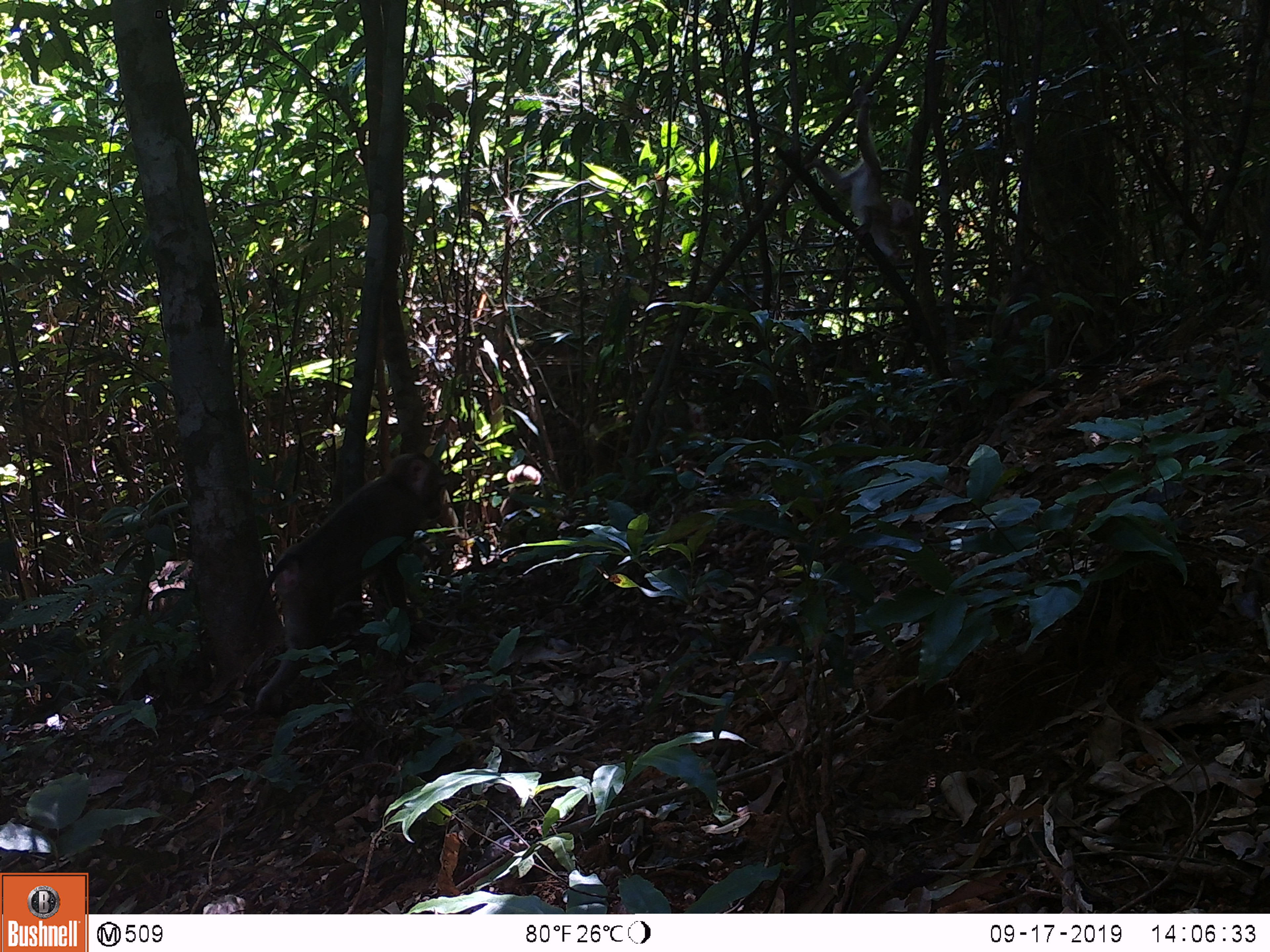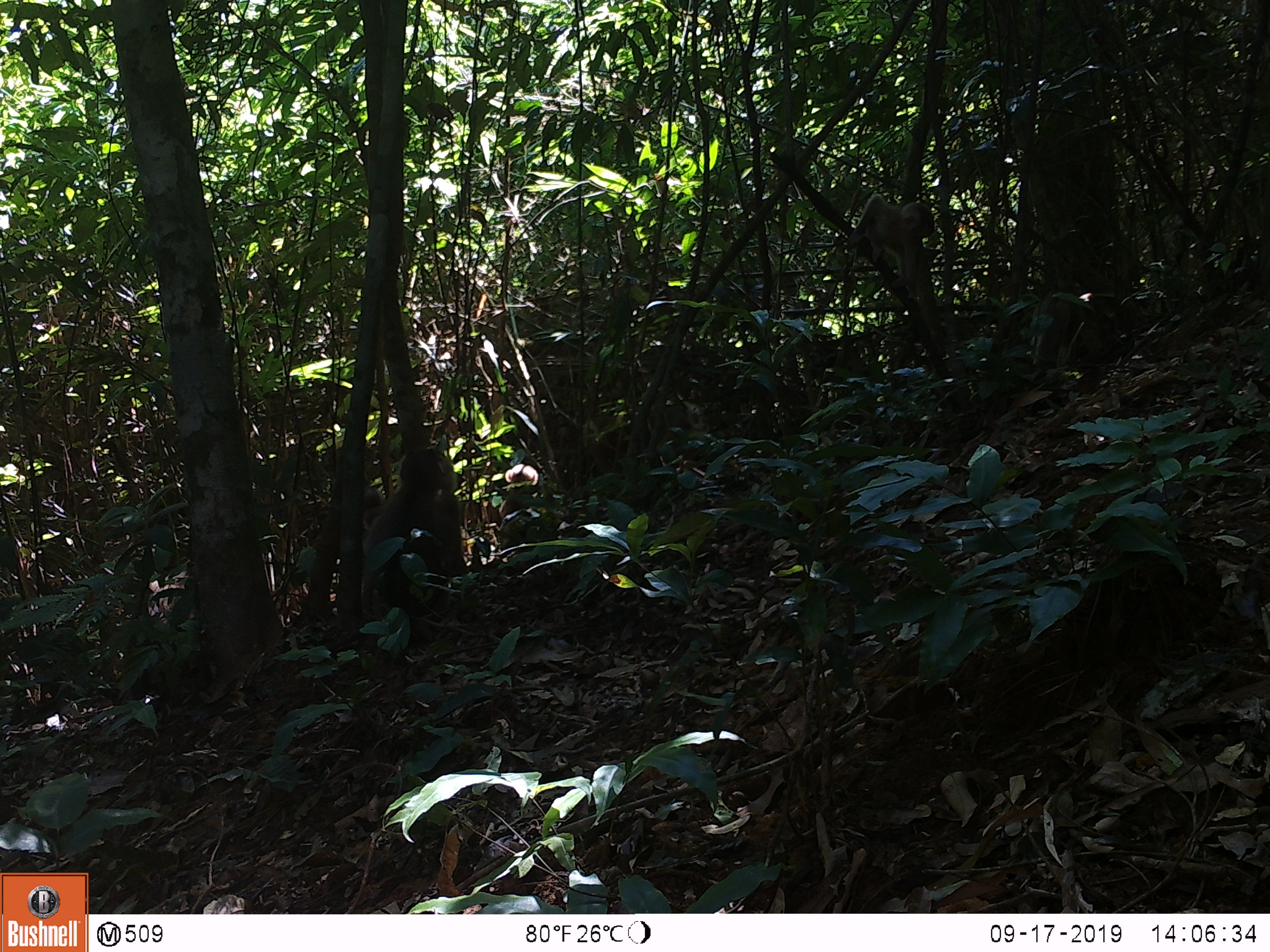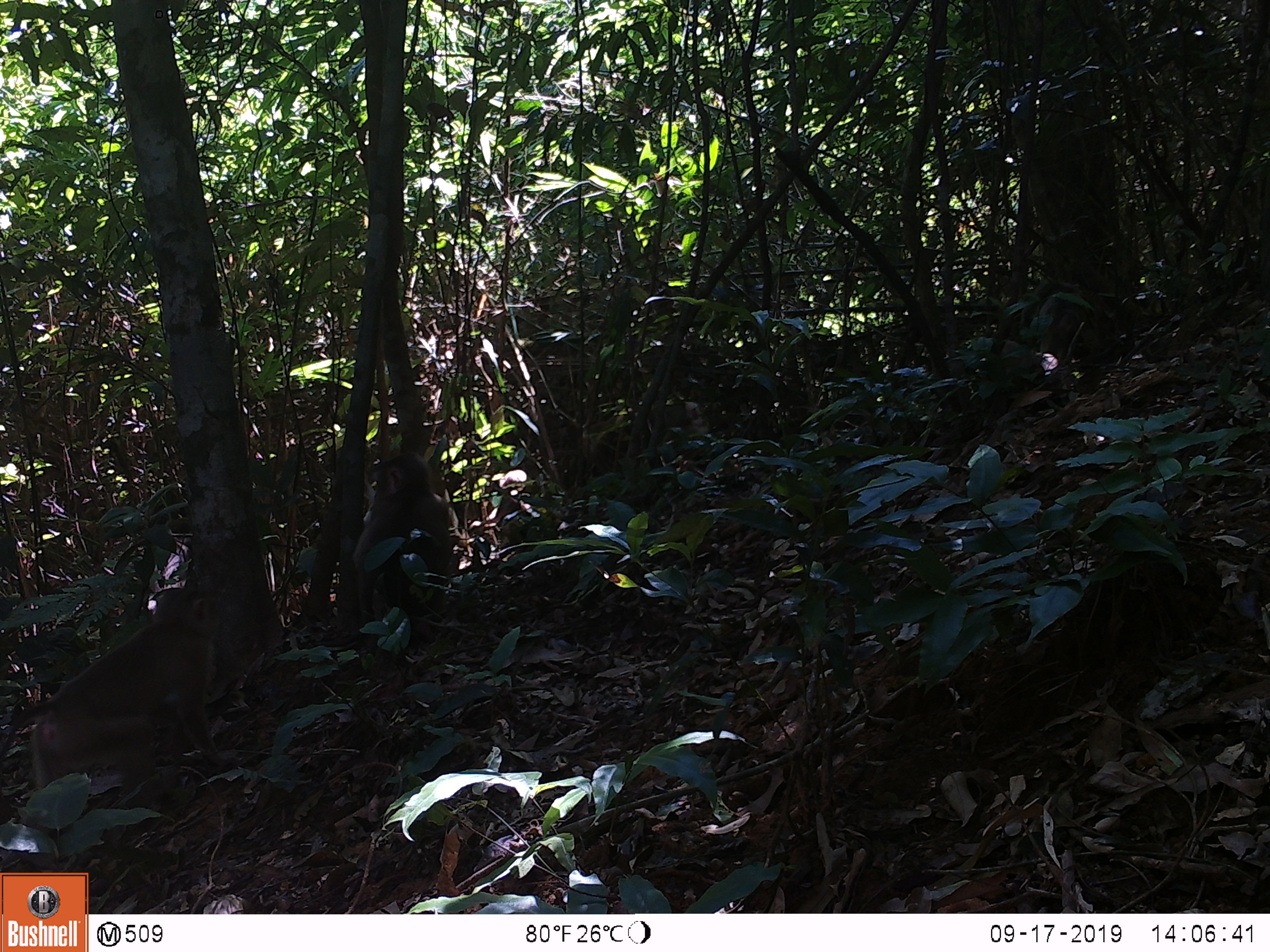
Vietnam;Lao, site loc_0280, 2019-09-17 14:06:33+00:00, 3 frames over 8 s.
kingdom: Animalia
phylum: Chordata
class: Mammalia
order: Primates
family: Cercopithecidae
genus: Macaca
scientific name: Macaca nemestrina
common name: pig-tailed macaque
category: pig tailed macaque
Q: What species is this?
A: Pig tailed macaque (pig-tailed macaque) (Macaca nemestrina).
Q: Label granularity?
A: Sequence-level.